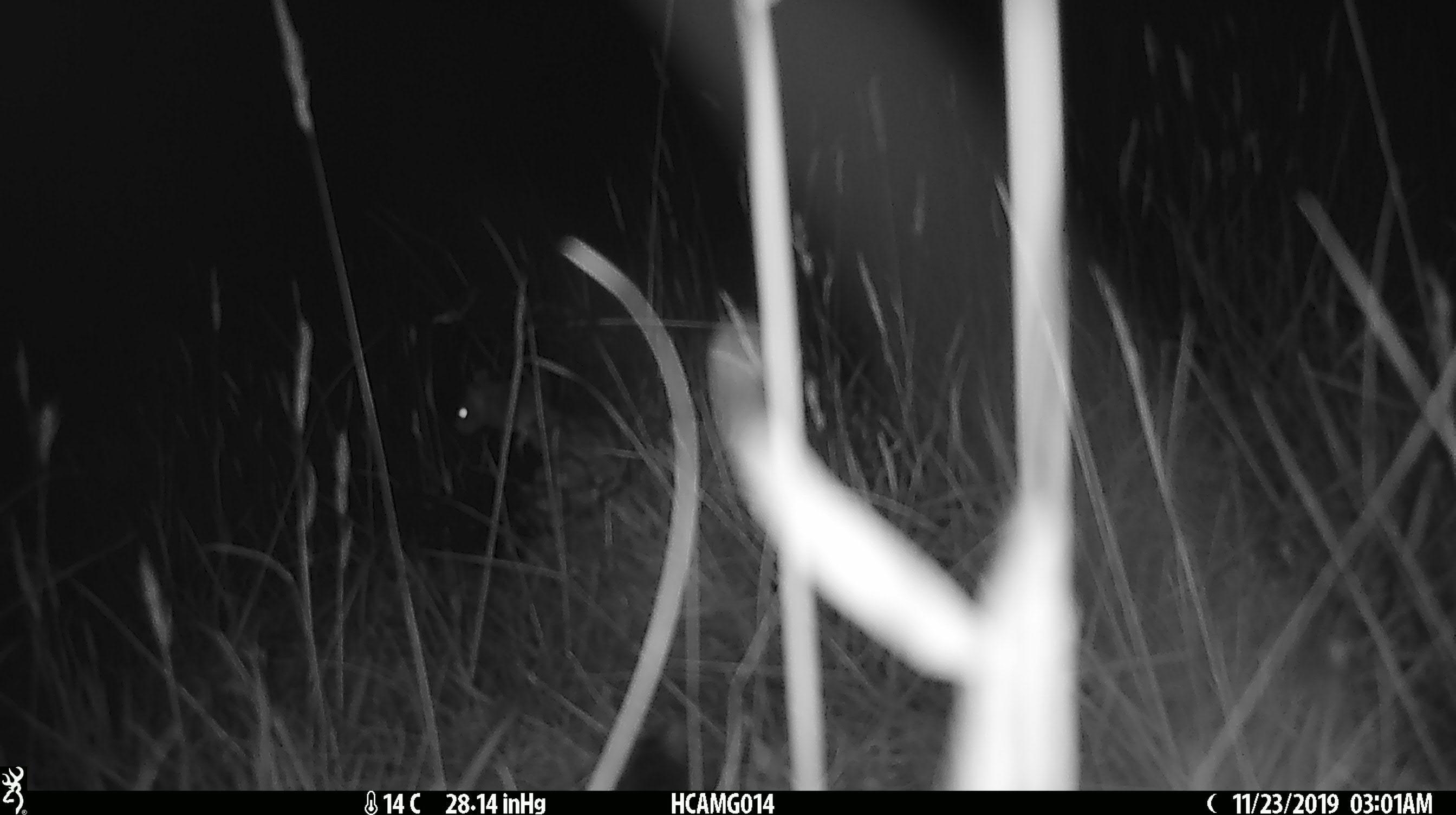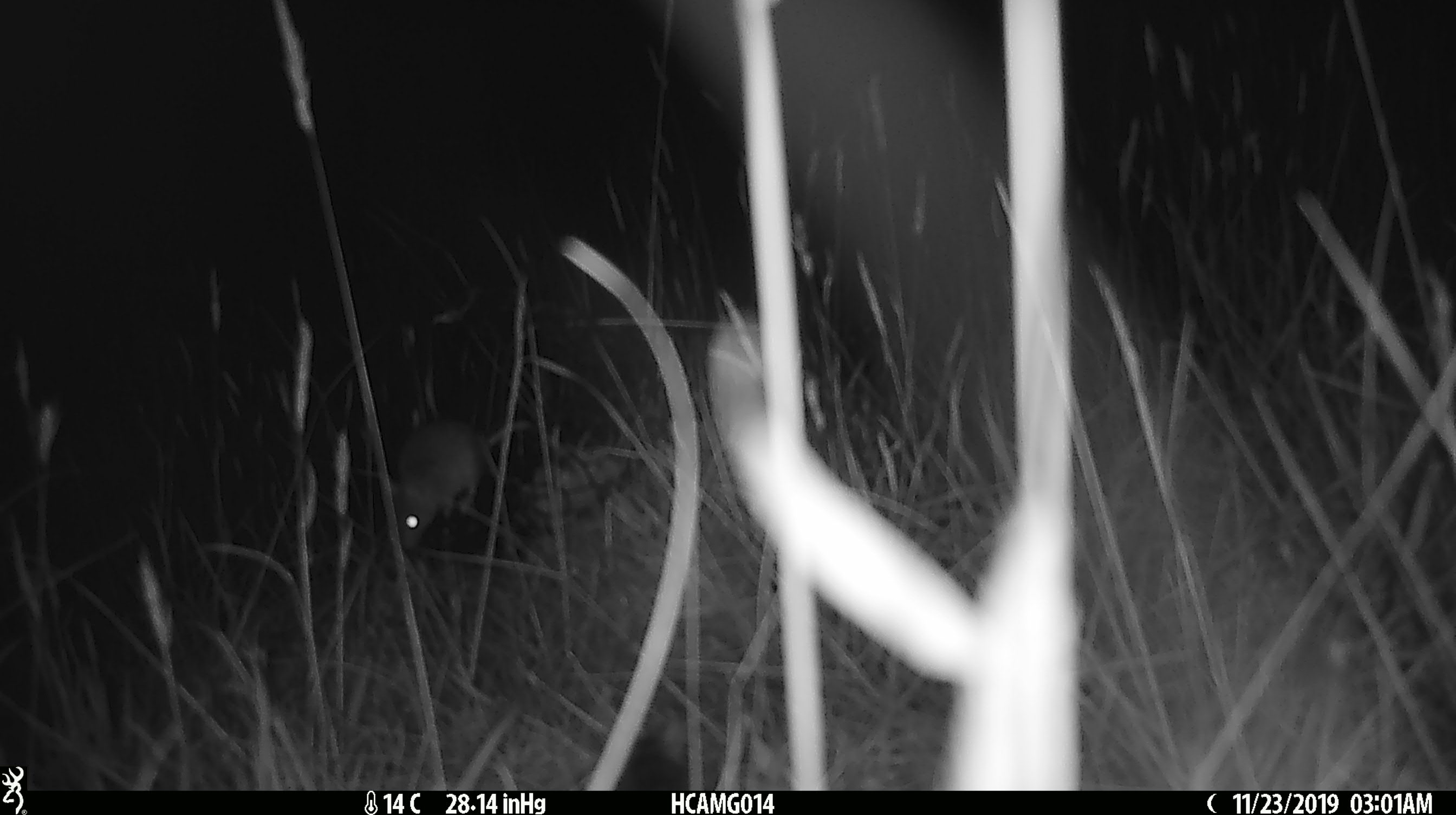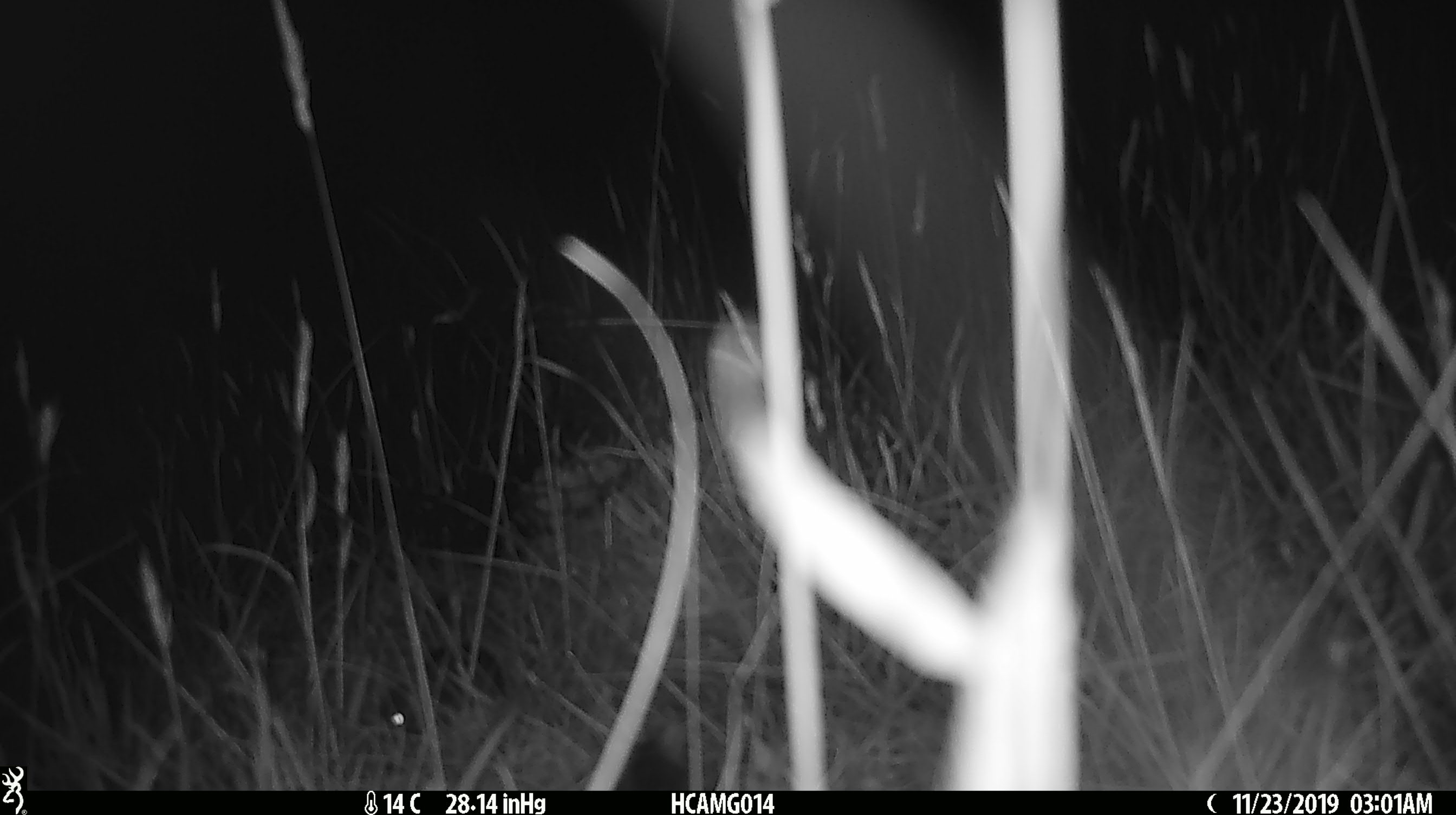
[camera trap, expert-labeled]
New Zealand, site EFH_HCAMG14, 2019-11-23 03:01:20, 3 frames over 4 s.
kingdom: Animalia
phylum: Chordata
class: Mammalia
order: Rodentia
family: Muridae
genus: Mus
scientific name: Mus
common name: mouse